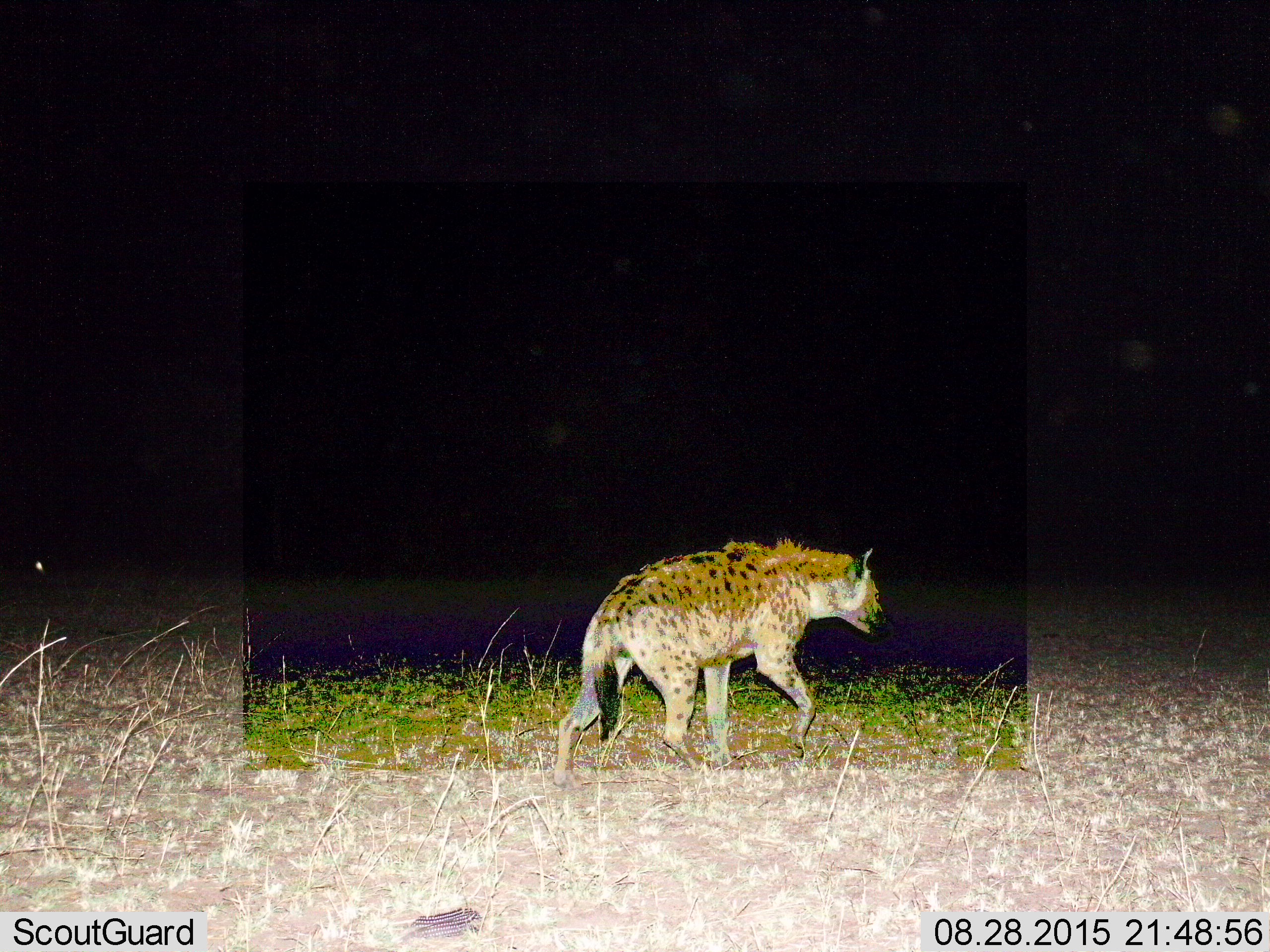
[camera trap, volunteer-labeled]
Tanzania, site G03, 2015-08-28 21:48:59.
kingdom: Animalia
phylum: Chordata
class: Mammalia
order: Carnivora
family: Hyaenidae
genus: Crocuta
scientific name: Crocuta crocuta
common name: spotted hyena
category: hyenaspotted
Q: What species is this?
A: Hyenaspotted (spotted hyena) (Crocuta crocuta).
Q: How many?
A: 1.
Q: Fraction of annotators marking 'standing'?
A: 11%.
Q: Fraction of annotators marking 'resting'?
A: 0%.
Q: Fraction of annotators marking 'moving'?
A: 100%.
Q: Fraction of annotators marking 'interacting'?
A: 0%.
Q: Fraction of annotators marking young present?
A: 0%.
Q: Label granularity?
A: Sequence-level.